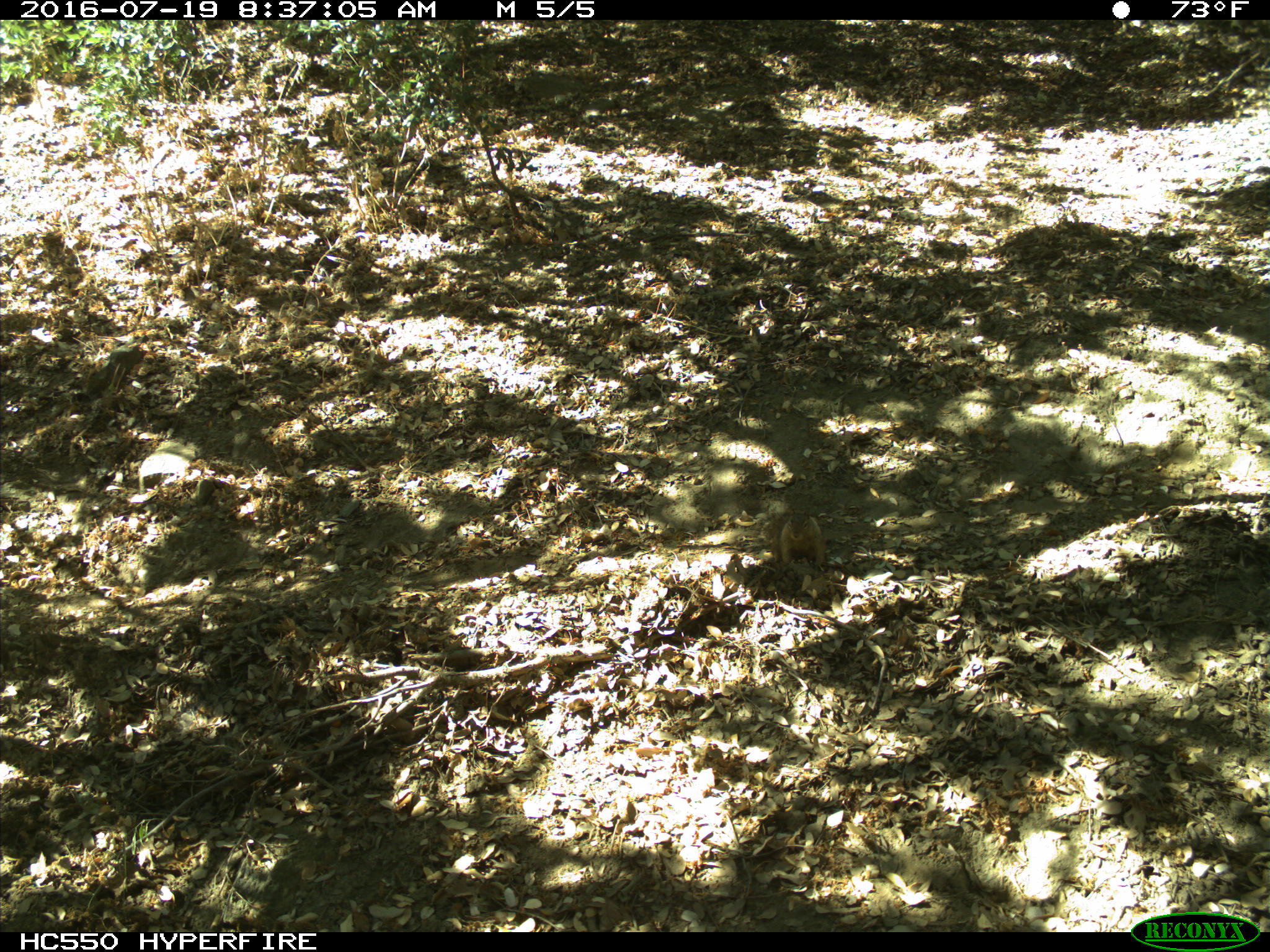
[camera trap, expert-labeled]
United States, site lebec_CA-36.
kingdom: Animalia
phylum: Chordata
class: Mammalia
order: Rodentia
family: Sciuridae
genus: Otospermophilus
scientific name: Otospermophilus beecheyi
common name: california ground squirrel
Otospermophilus beecheyi (california ground squirrel).